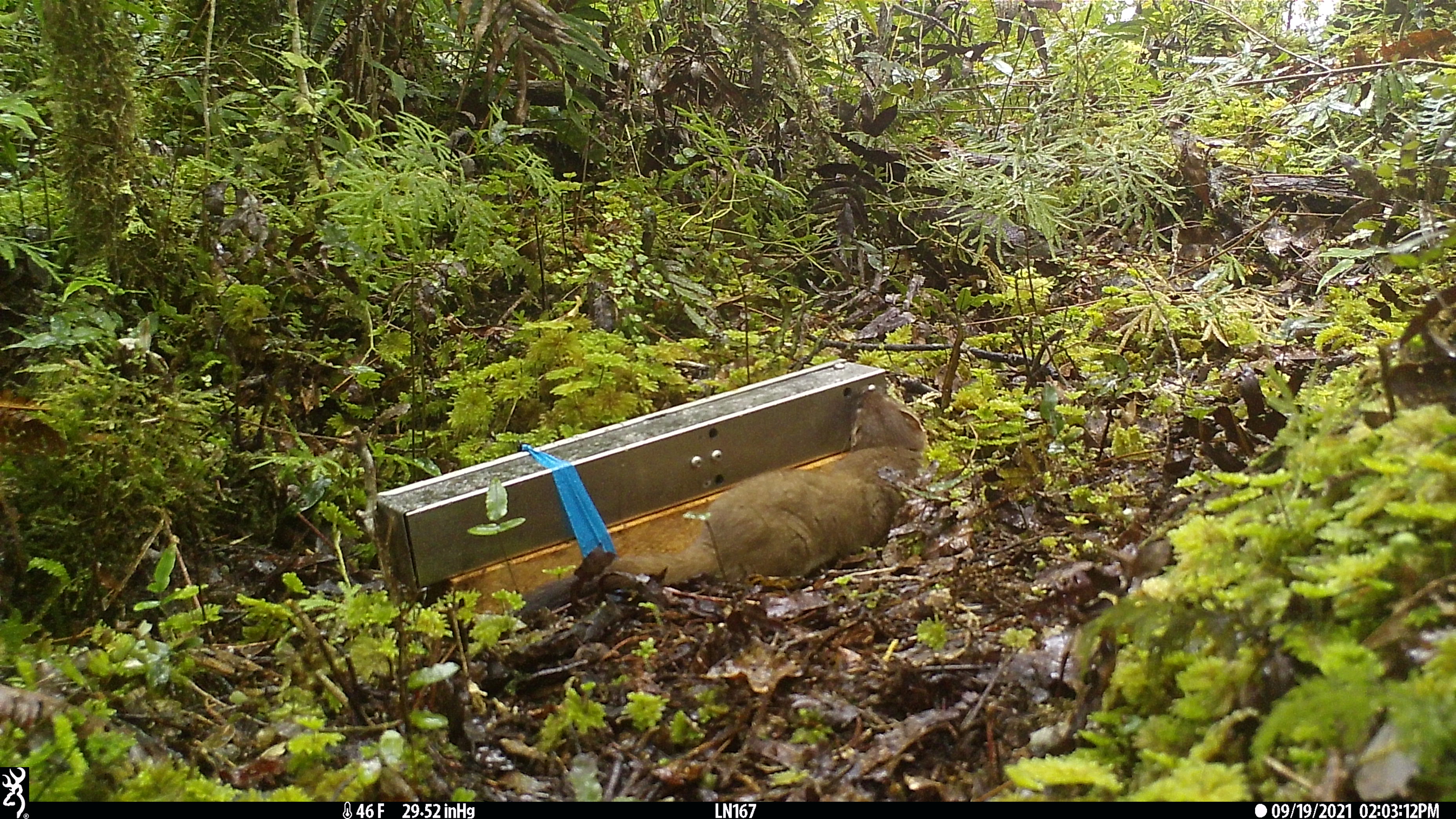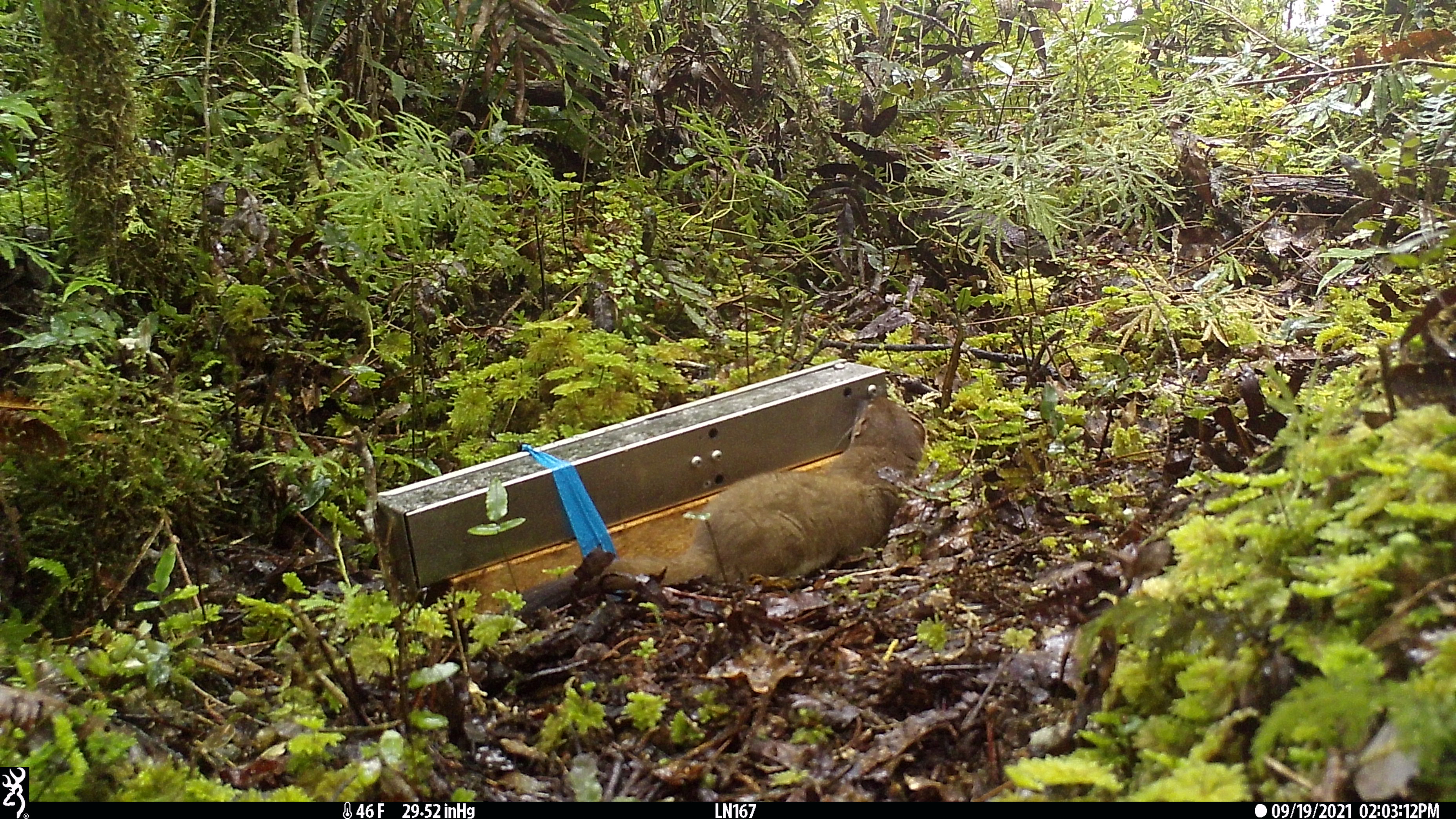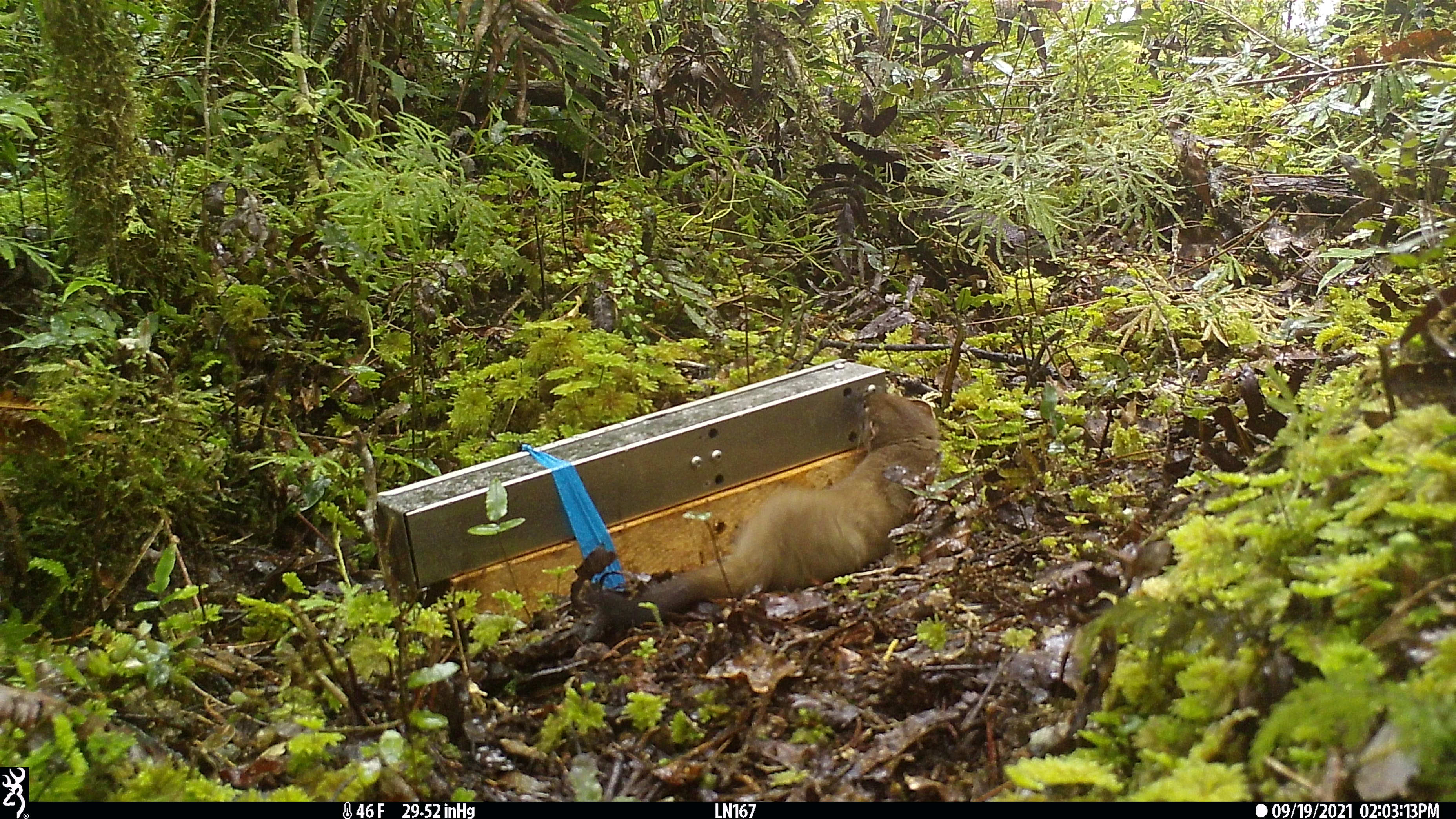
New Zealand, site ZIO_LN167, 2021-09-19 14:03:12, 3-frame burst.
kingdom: Animalia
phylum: Chordata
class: Mammalia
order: Carnivora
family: Mustelidae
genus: Mustela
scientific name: Mustela erminea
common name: stoat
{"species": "stoat (Mustela erminea)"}